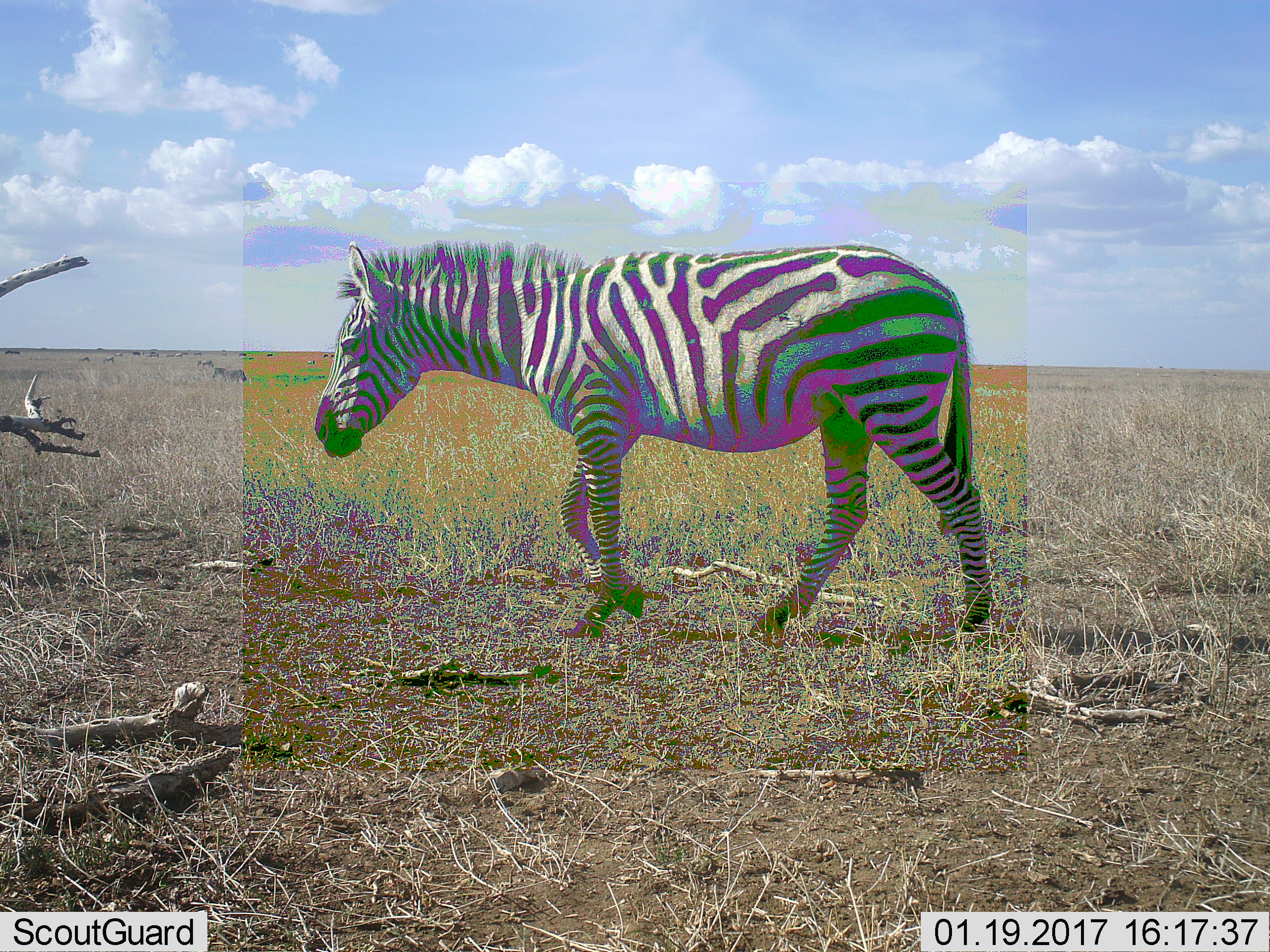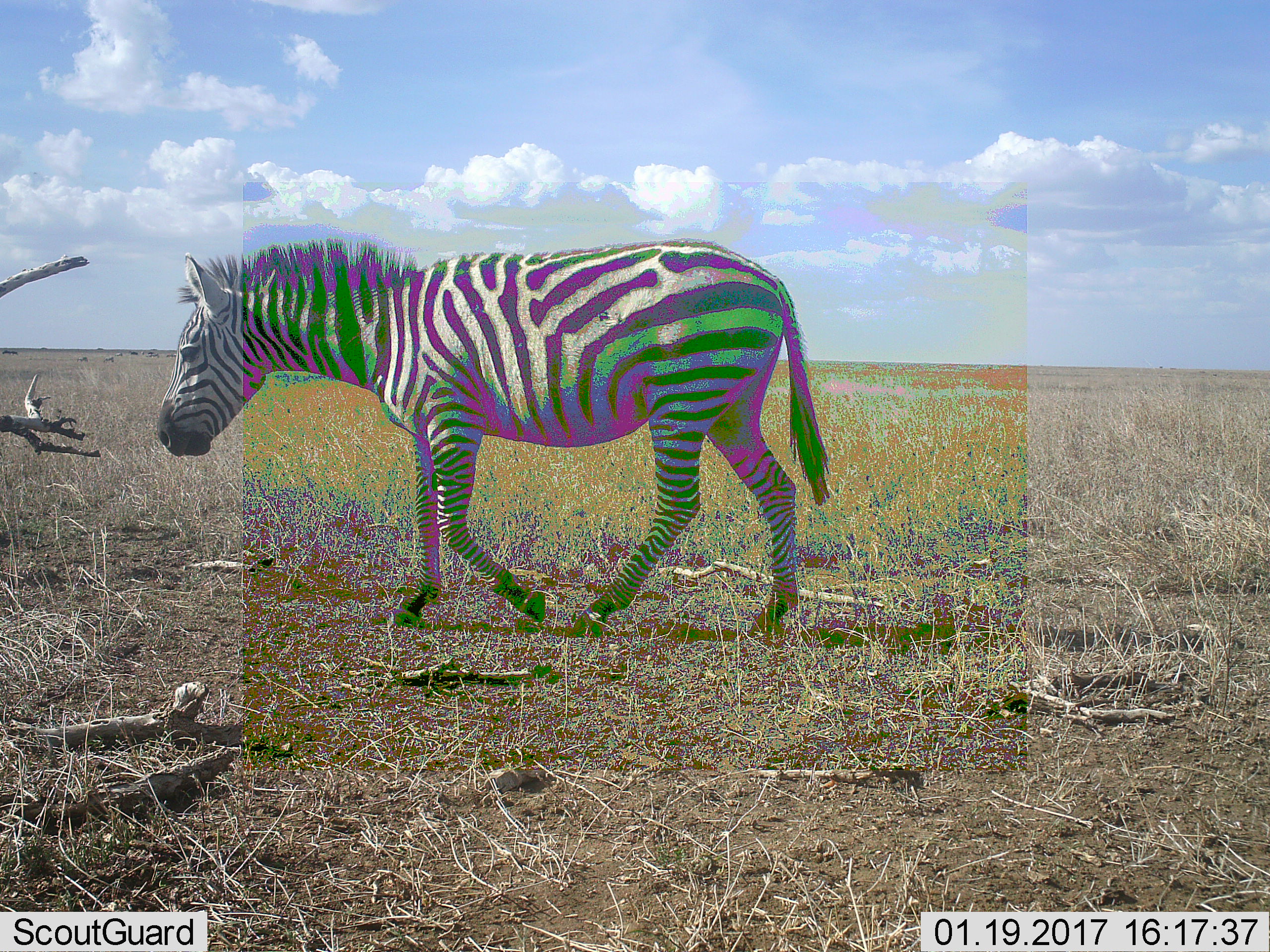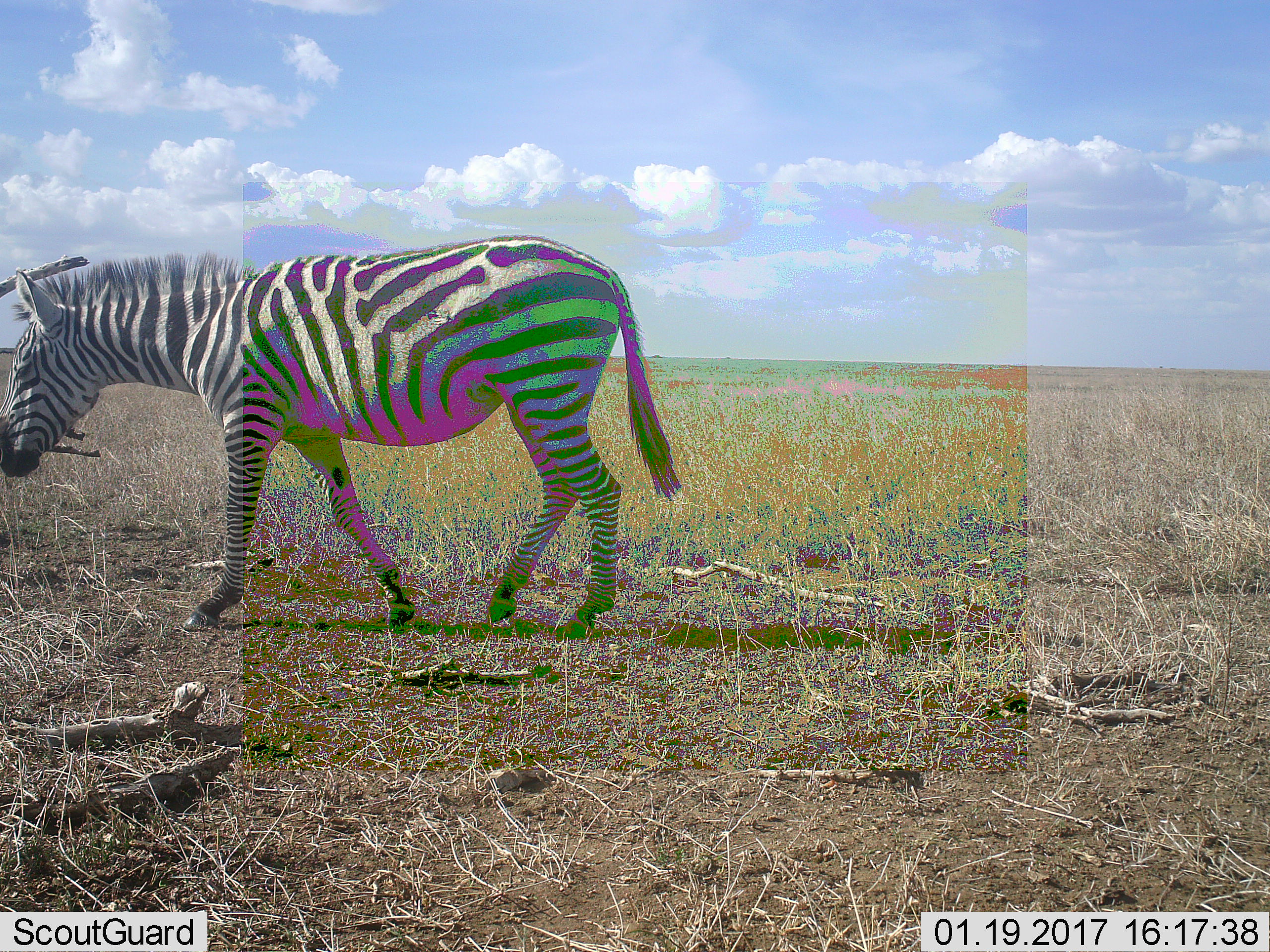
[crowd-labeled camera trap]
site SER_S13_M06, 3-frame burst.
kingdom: Animalia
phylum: Chordata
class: Mammalia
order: Perissodactyla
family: Equidae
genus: Equus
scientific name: Equus quagga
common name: plains zebra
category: zebraplains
Zebraplains (plains zebra) (Equus quagga), count 1. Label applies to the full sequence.